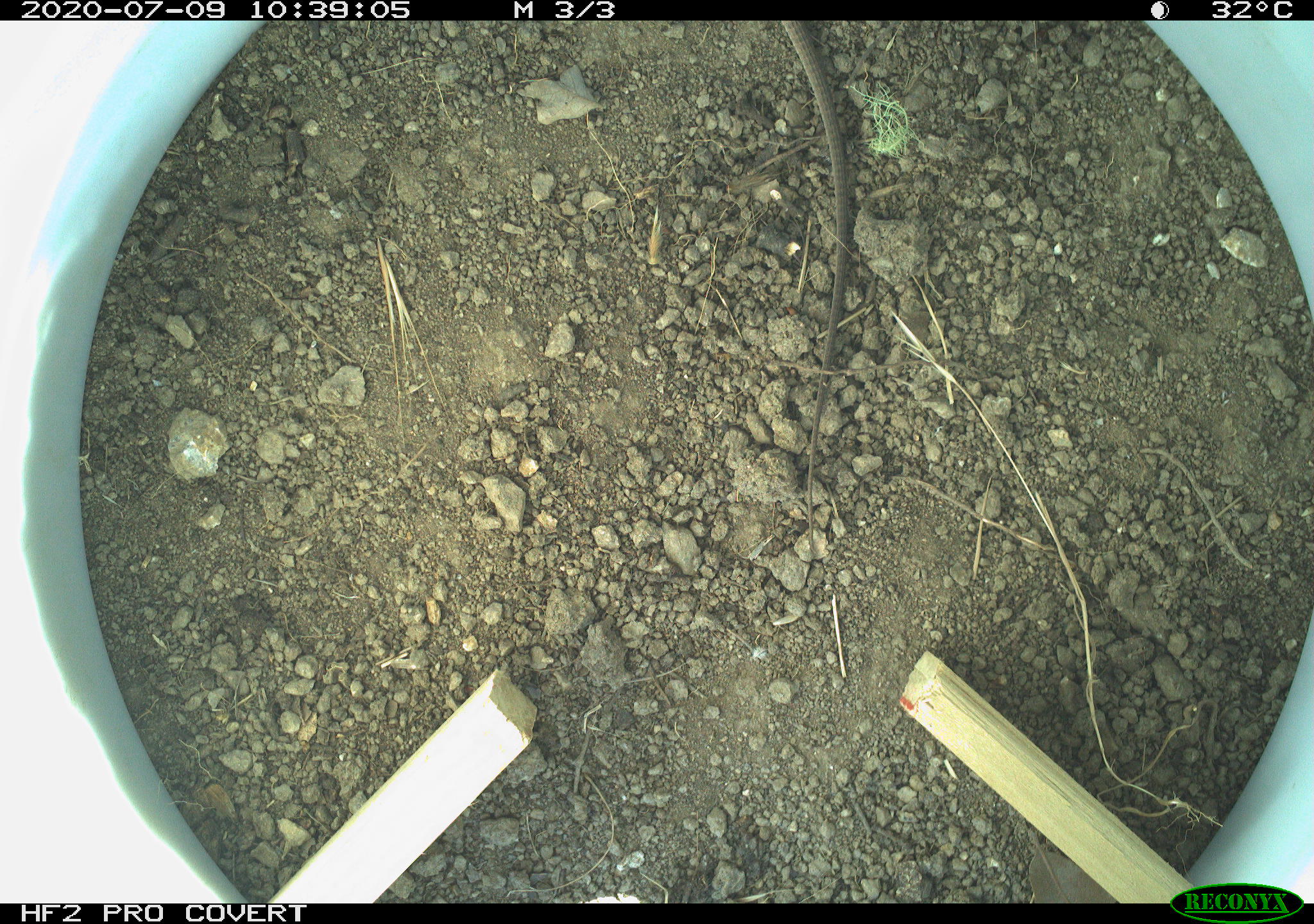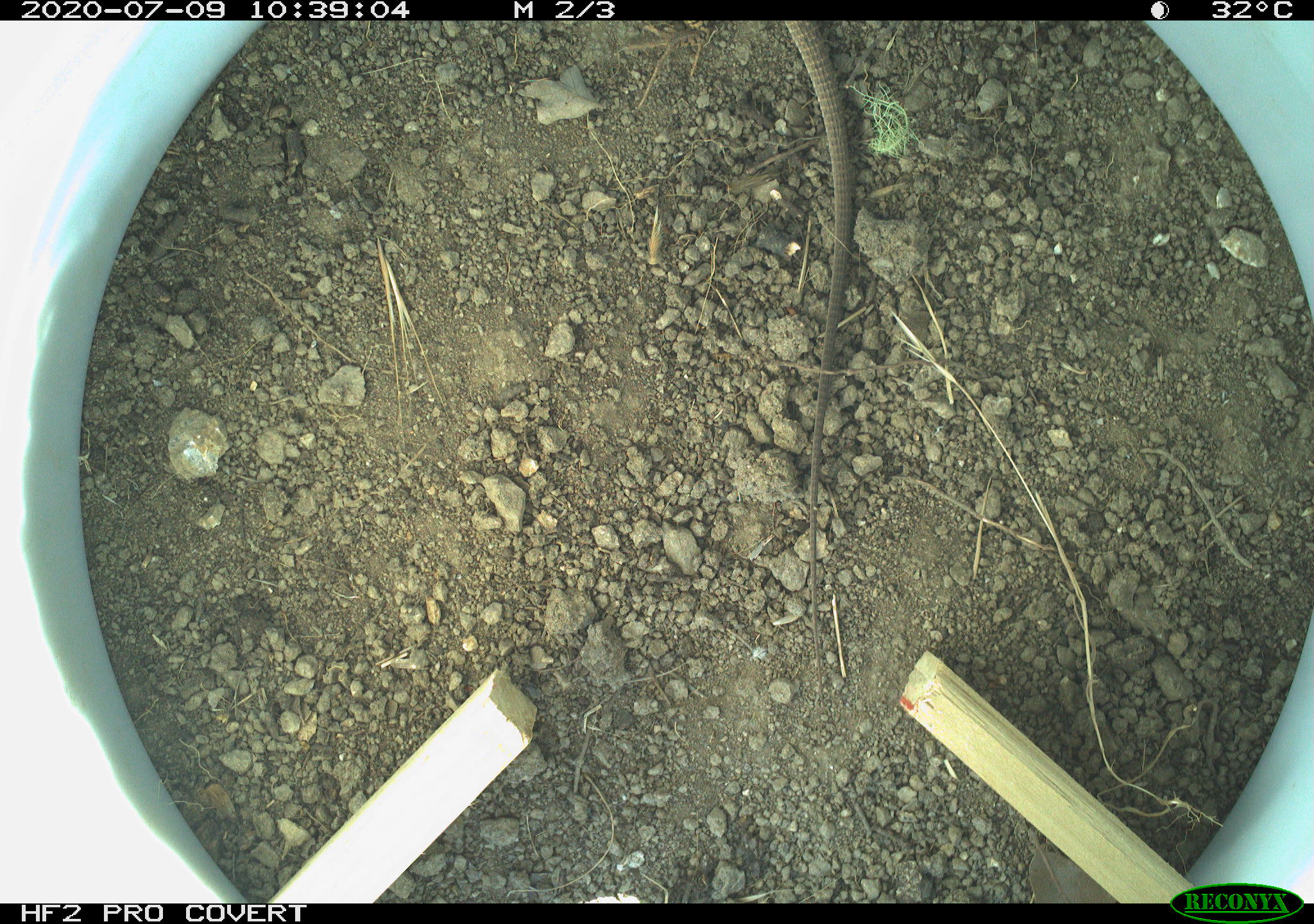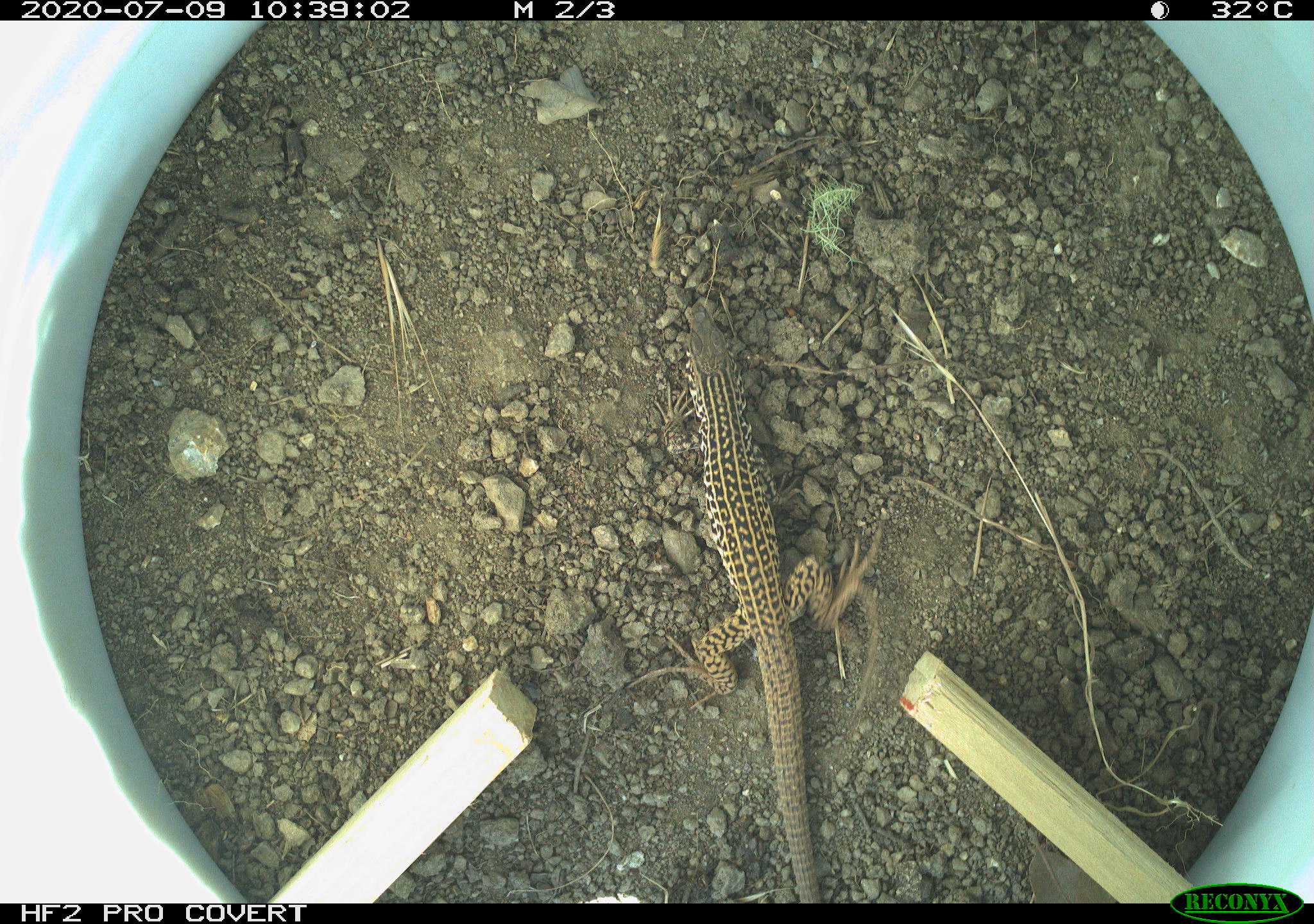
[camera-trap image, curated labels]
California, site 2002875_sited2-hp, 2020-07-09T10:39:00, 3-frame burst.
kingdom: Animalia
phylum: Chordata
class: Reptilia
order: Squamata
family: Teiidae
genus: Aspidoscelis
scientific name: Aspidoscelis tigris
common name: western whiptail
Western whiptail (Aspidoscelis tigris).